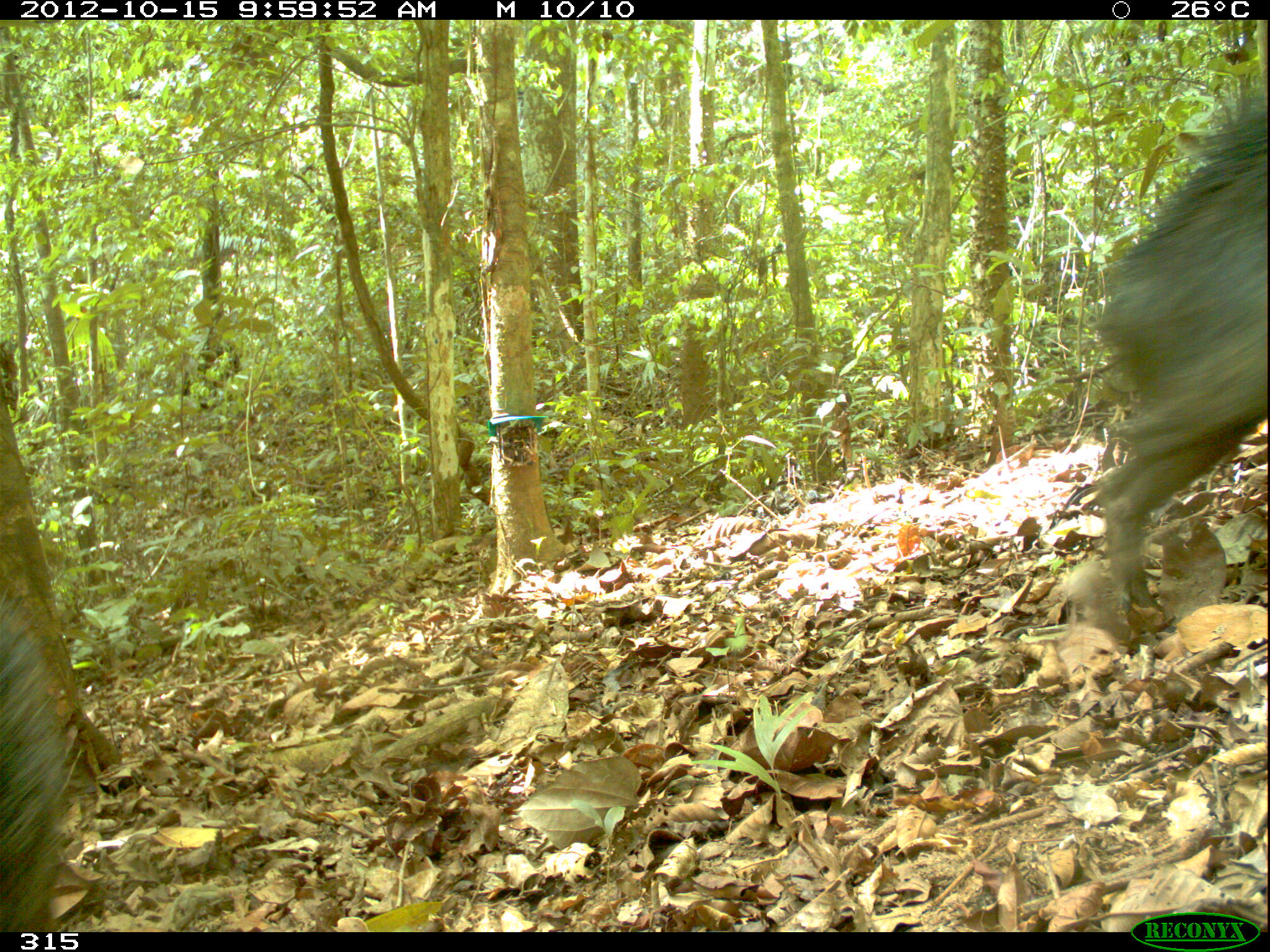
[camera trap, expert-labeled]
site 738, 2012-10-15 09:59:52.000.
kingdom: Animalia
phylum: Chordata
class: Mammalia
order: Artiodactyla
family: Tayassuidae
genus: Tayassu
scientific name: Tayassu pecari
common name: white-lipped peccary